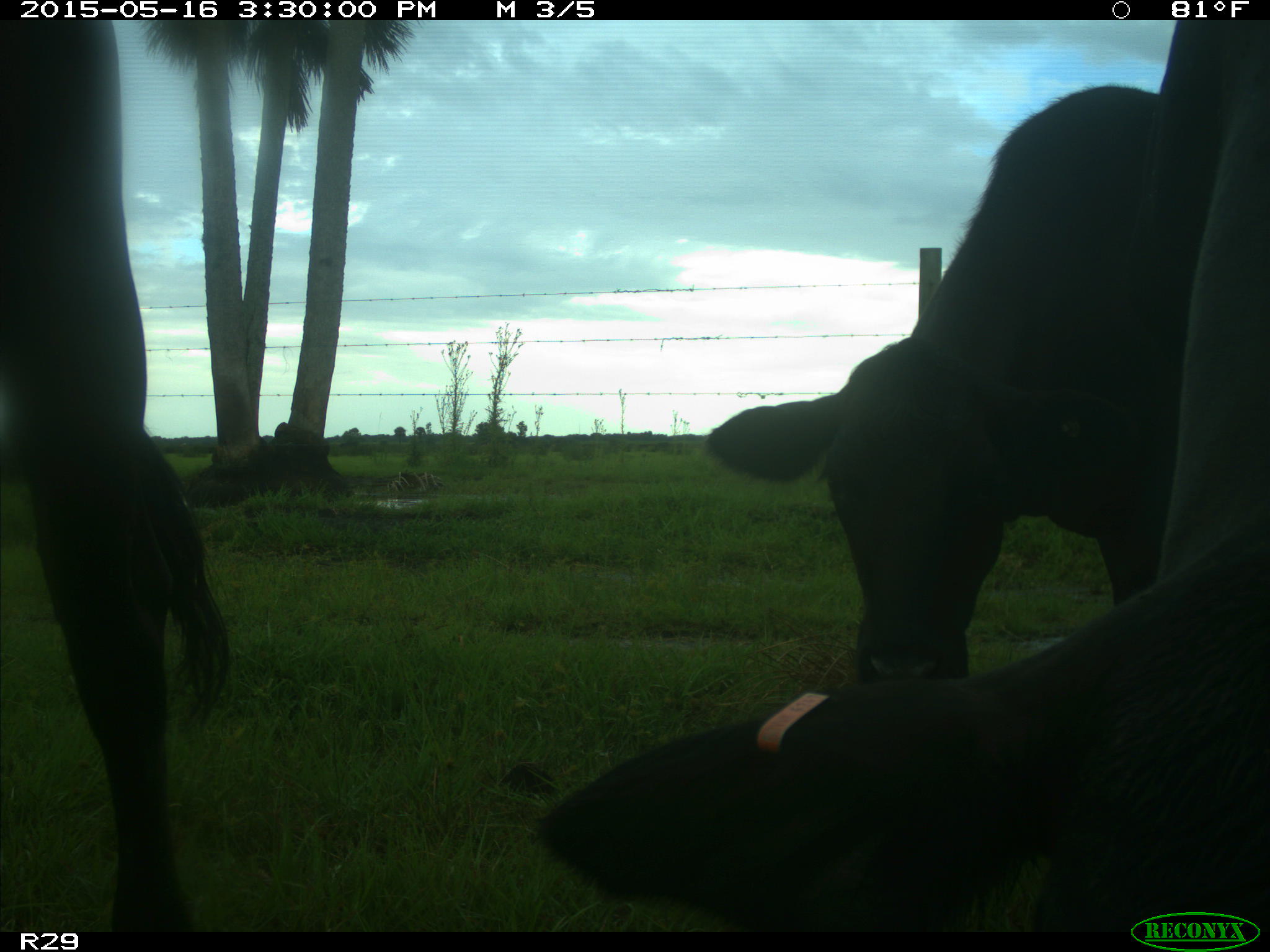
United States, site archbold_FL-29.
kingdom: Animalia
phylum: Chordata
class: Mammalia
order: Artiodactyla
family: Bovidae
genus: Bos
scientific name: Bos taurus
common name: domestic cow